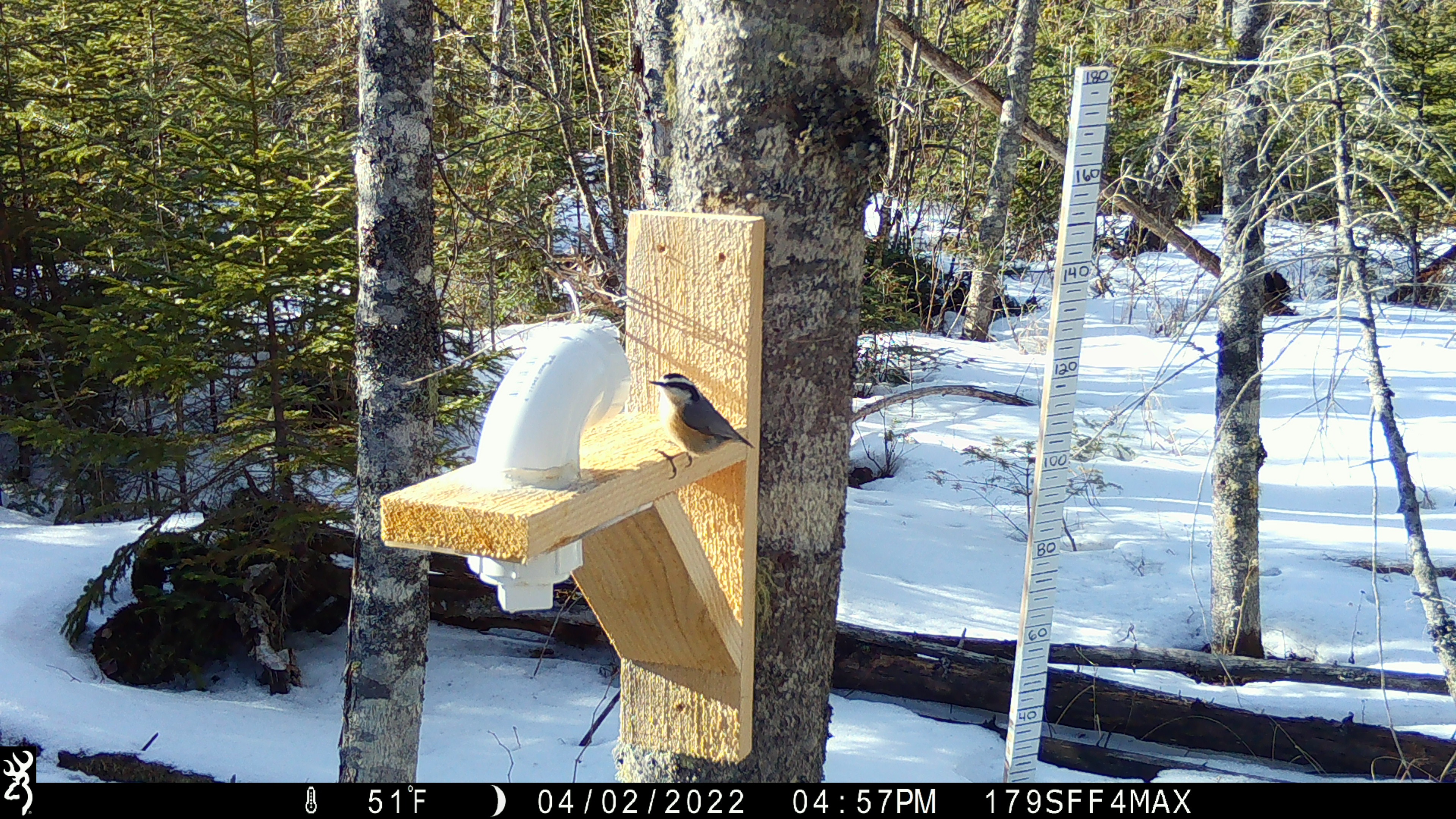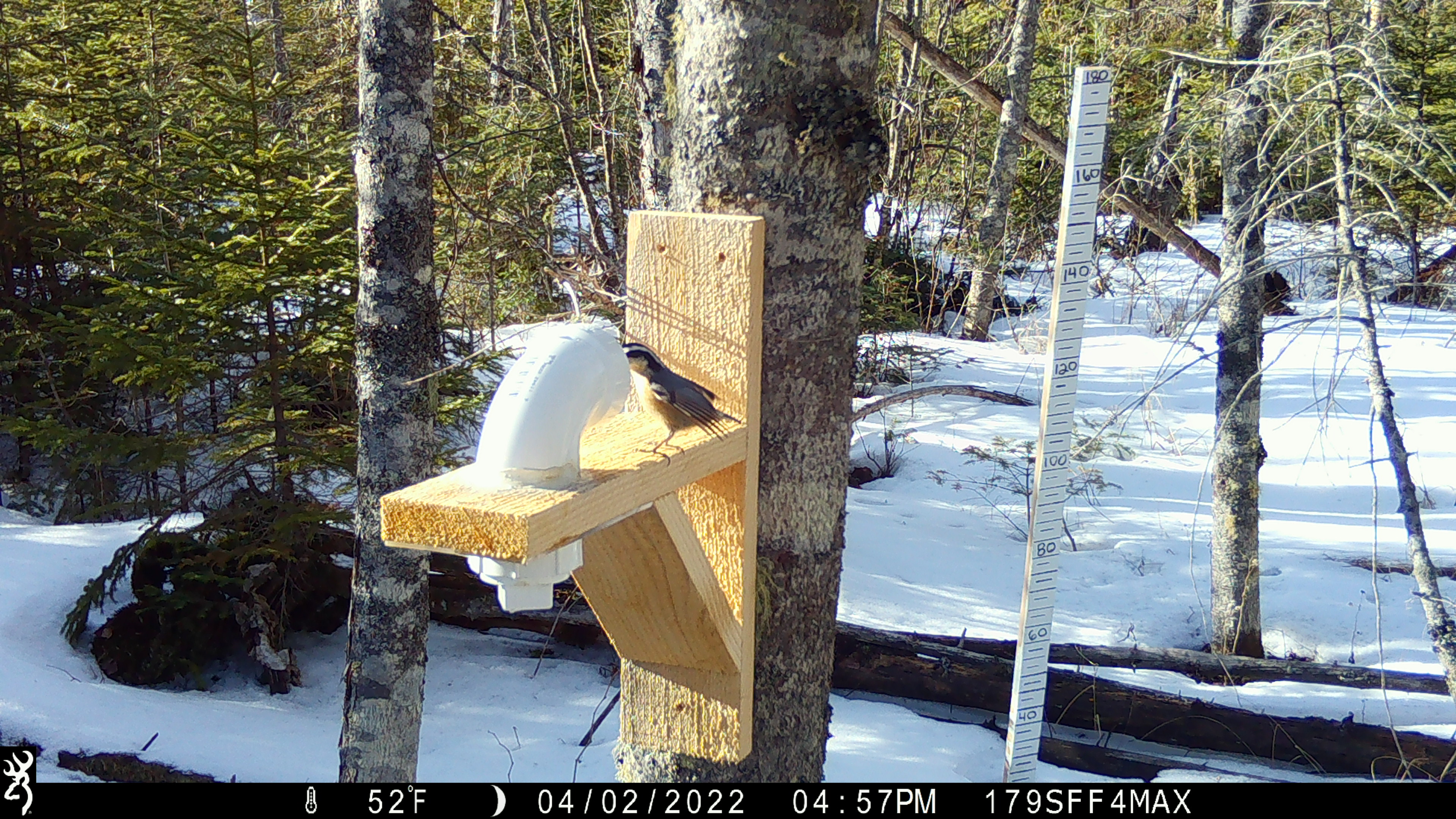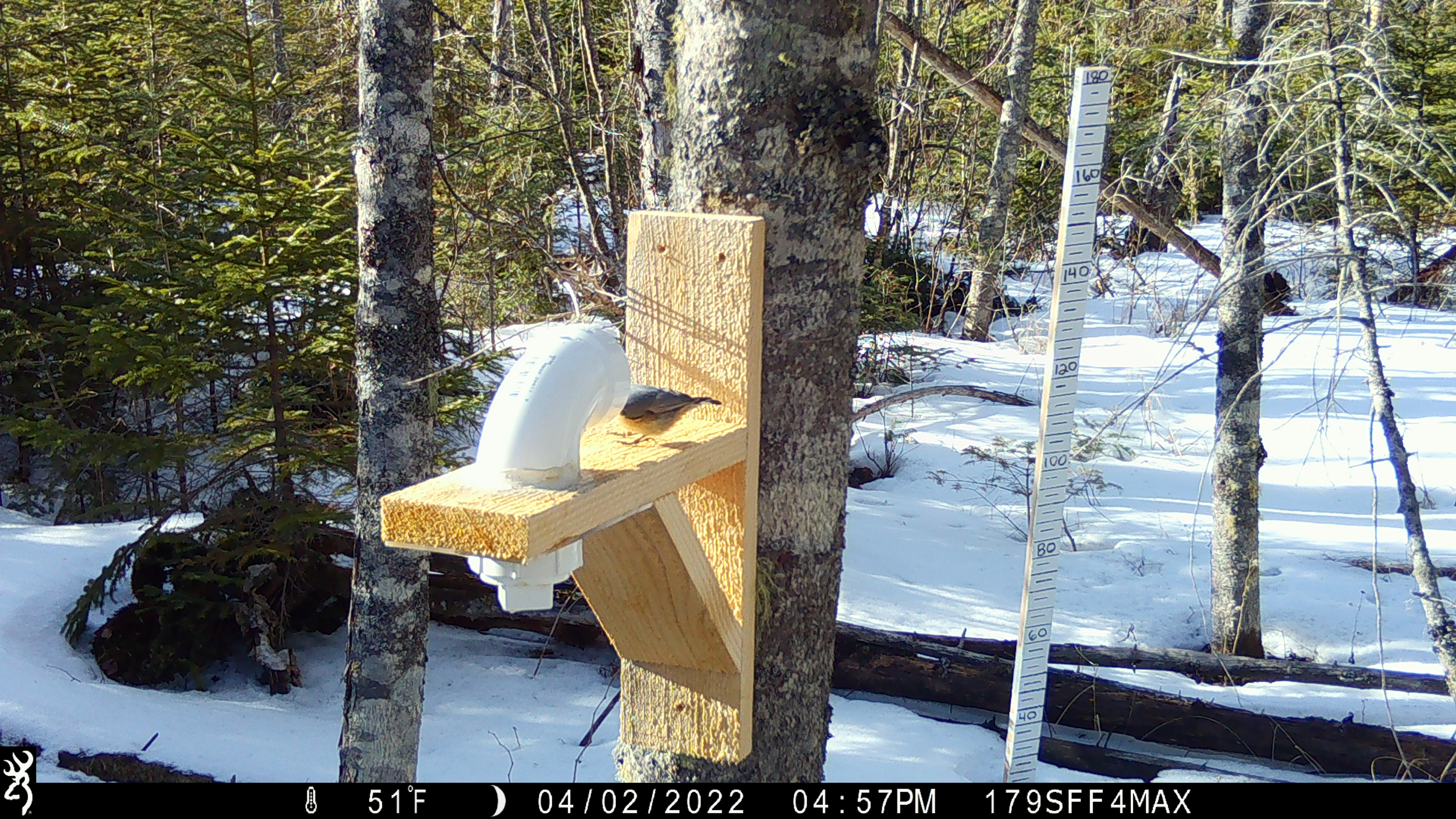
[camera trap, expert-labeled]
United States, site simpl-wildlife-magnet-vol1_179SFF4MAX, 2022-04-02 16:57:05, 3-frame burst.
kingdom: Animalia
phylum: Chordata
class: Aves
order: Passeriformes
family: Sittidae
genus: Sitta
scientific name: Sitta canadensis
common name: red-breasted nuthatch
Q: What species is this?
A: Red-breasted nuthatch (Sitta canadensis).